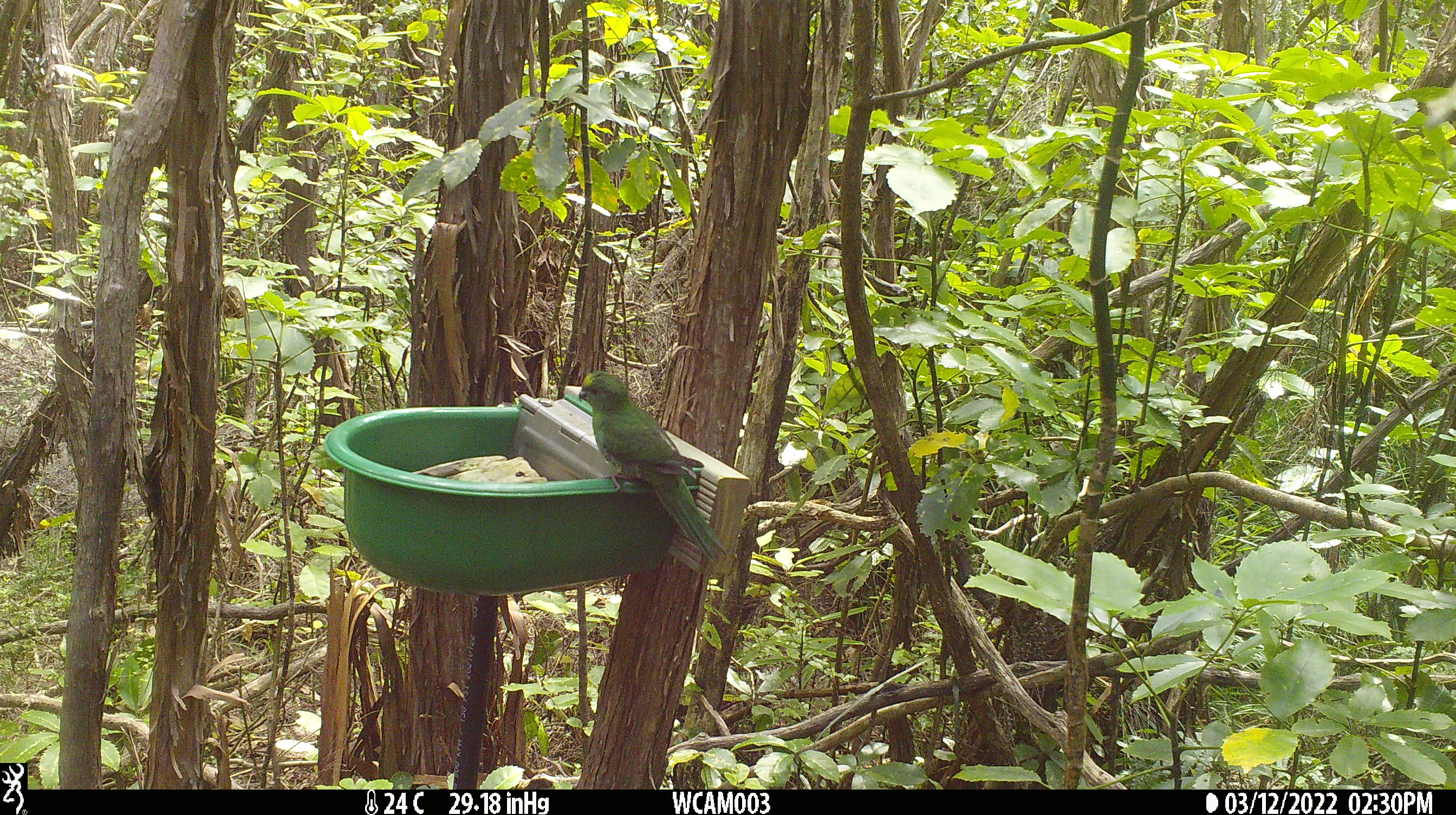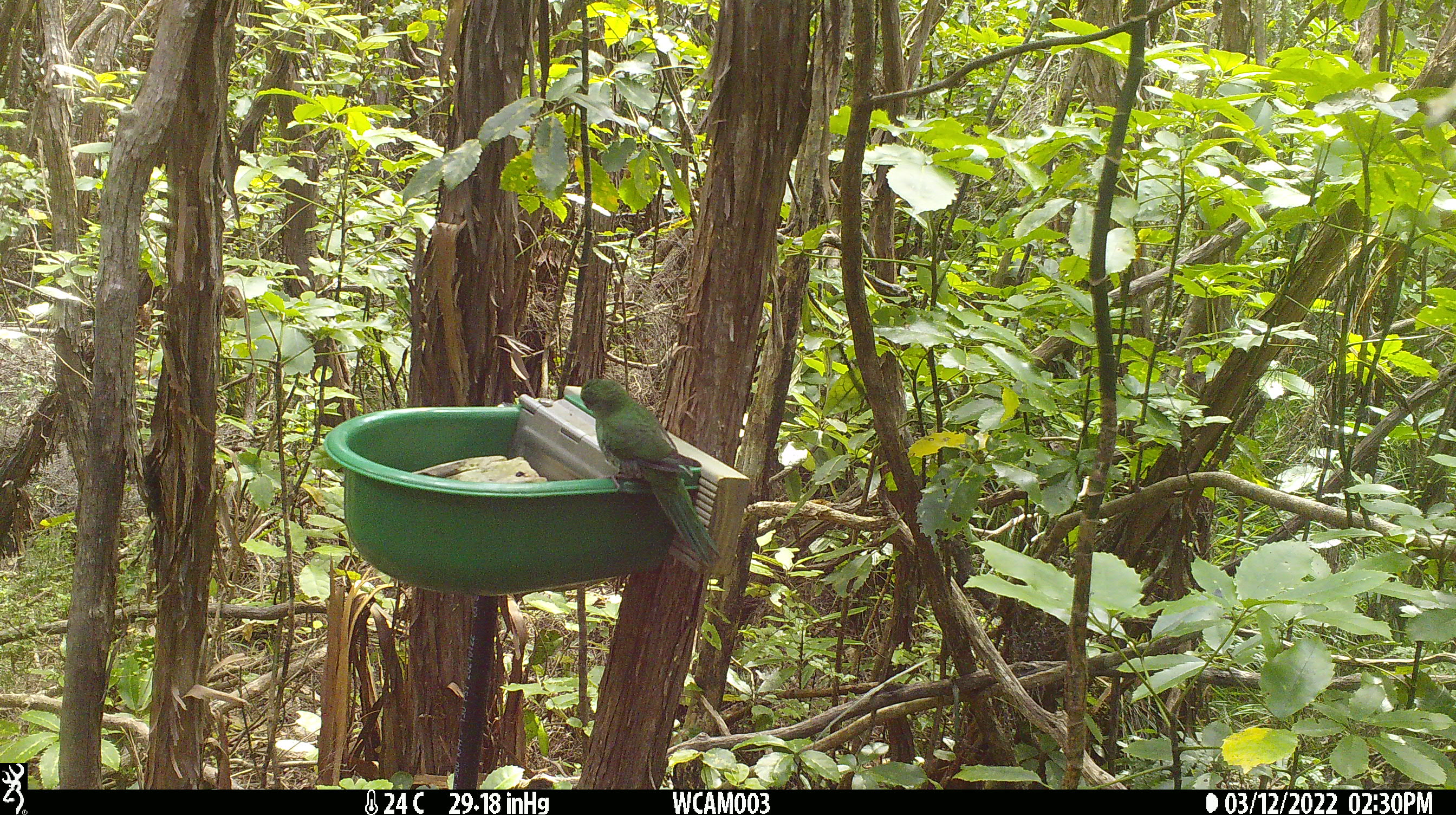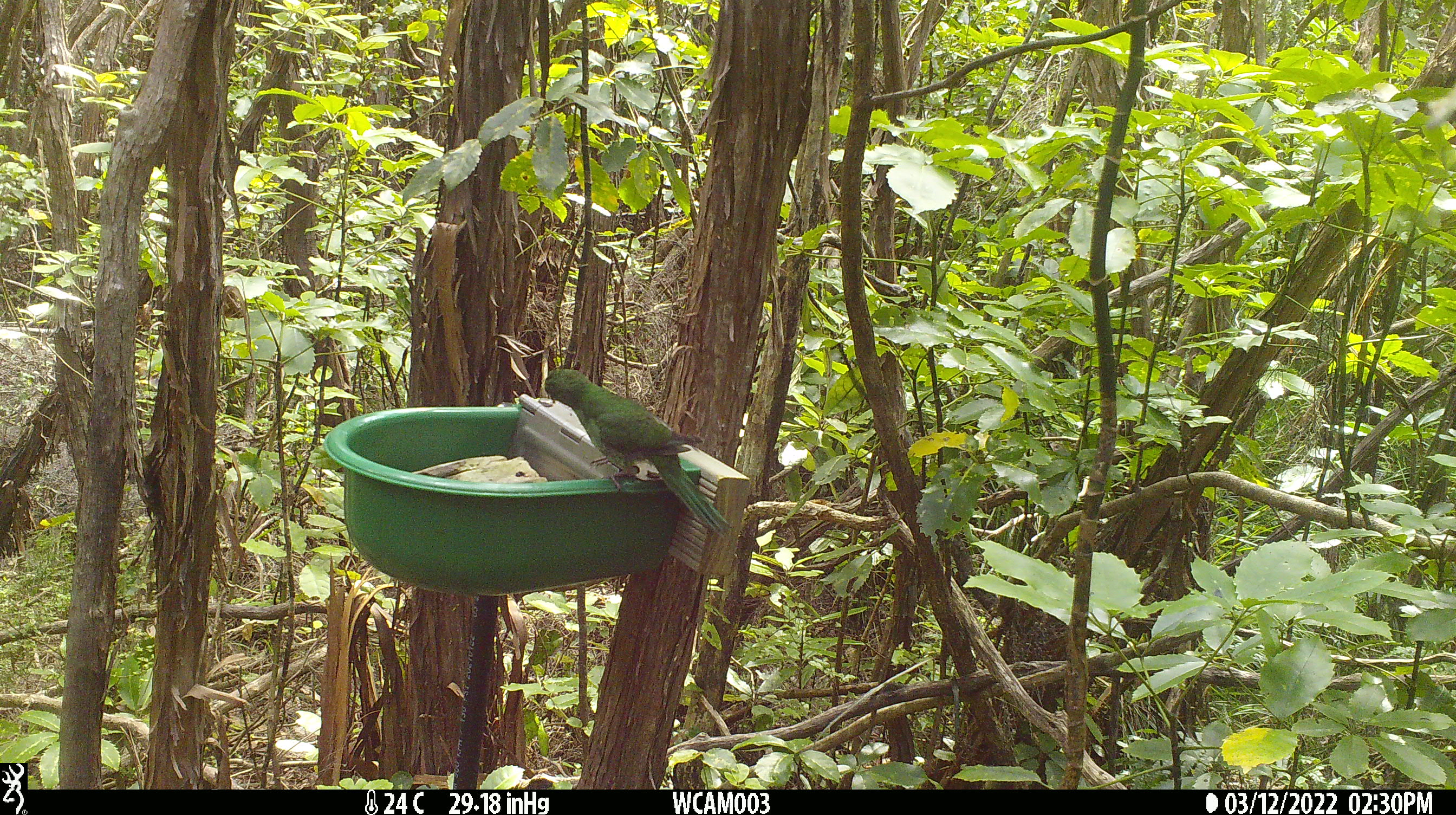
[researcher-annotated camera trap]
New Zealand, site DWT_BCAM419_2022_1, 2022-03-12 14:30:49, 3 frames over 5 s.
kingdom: Animalia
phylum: Chordata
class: Aves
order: Psittaciformes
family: Psittaculidae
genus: Cyanoramphus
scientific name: Cyanoramphus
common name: parakeet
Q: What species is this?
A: Parakeet (Cyanoramphus).